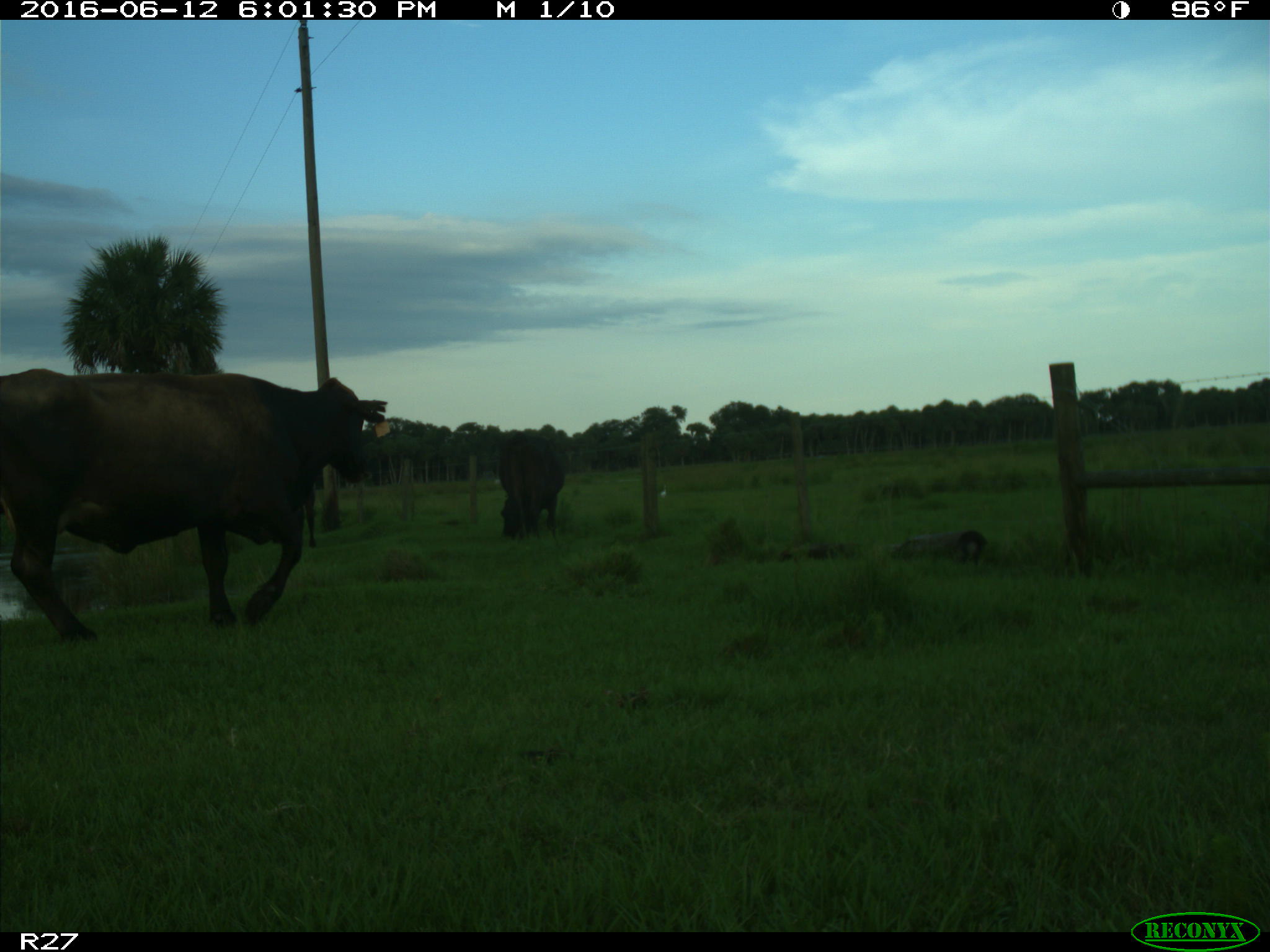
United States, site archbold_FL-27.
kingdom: Animalia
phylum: Chordata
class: Mammalia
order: Artiodactyla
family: Bovidae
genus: Bos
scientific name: Bos taurus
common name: domestic cow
Bos taurus (domestic cow).